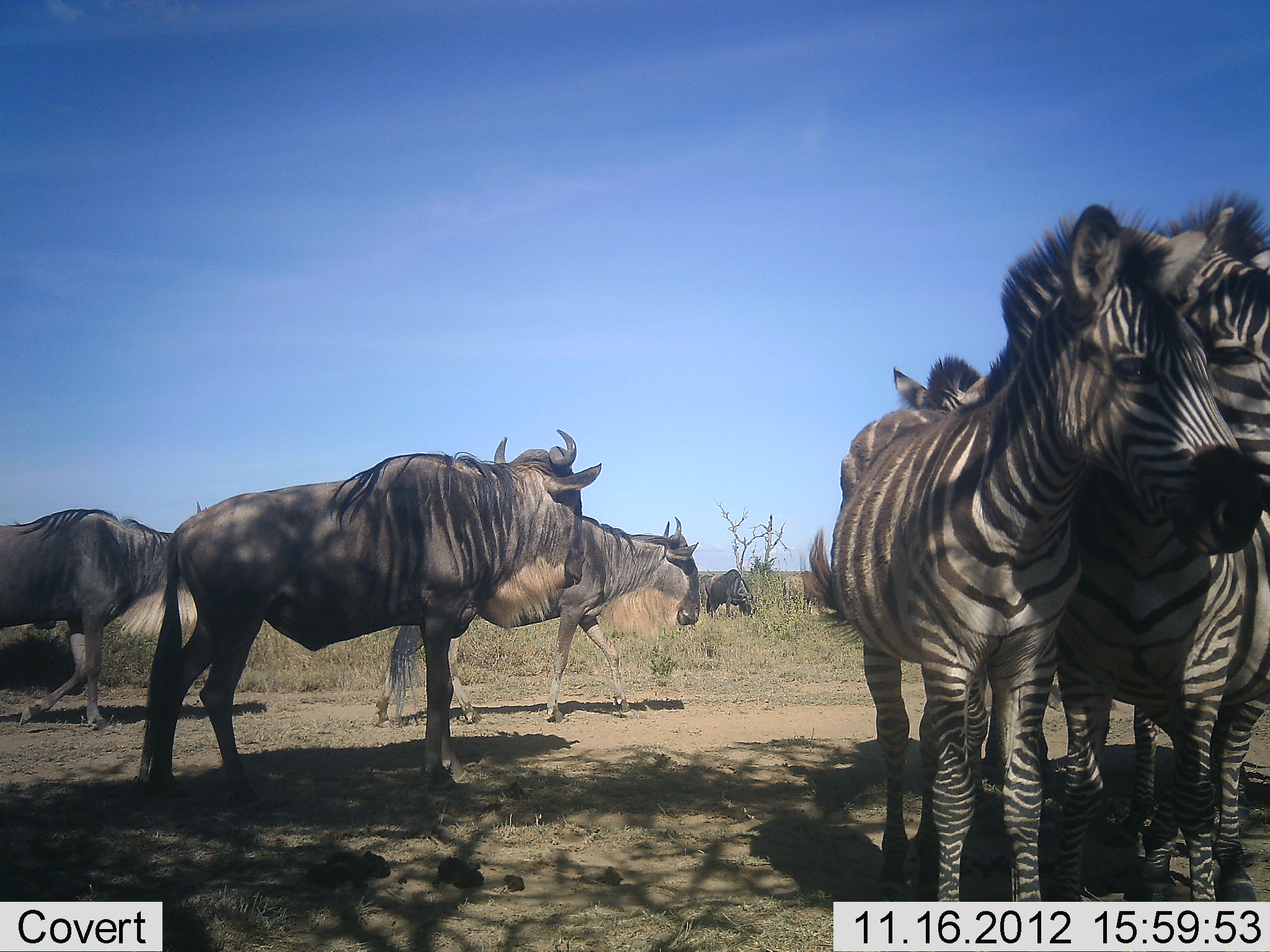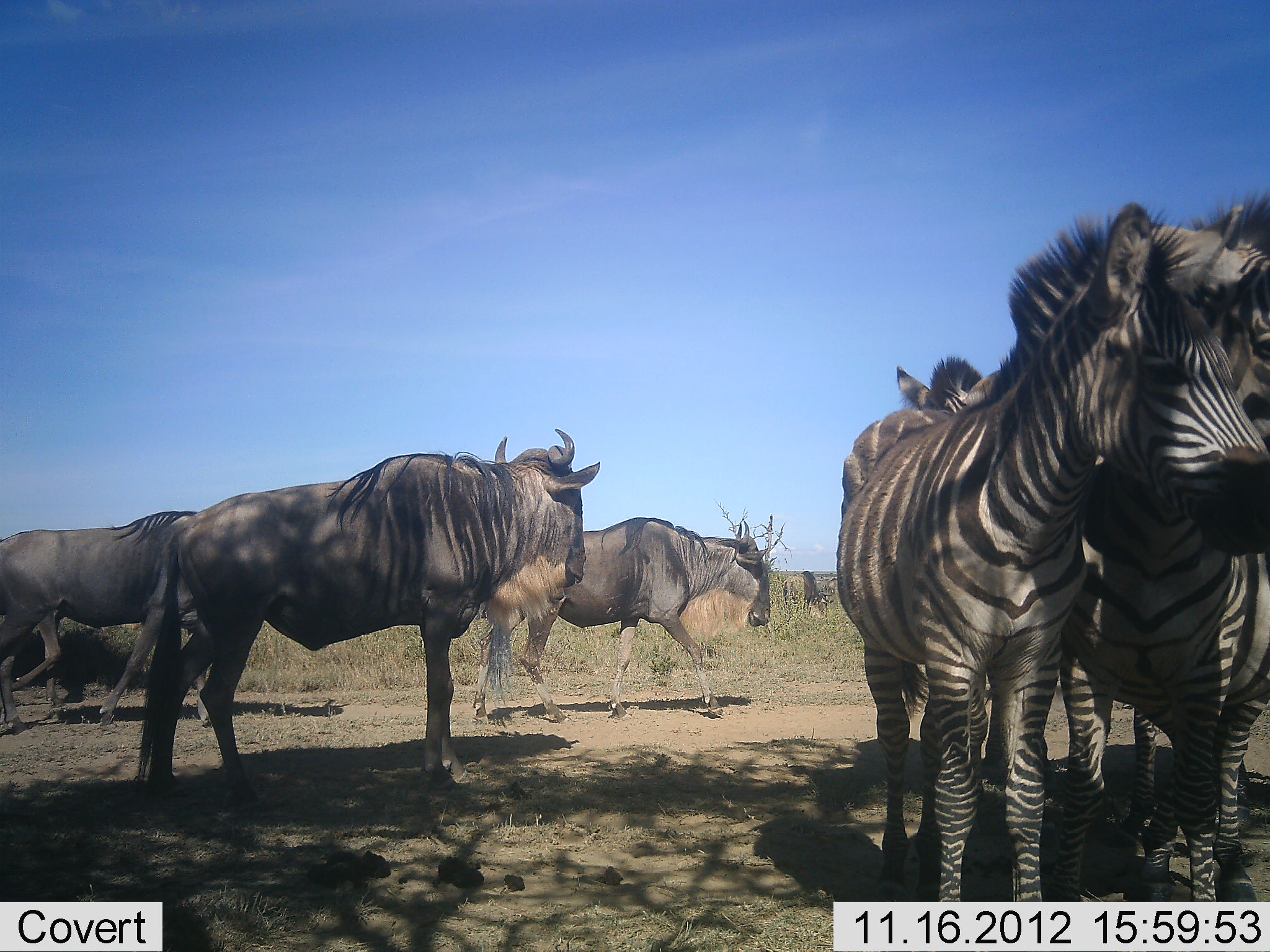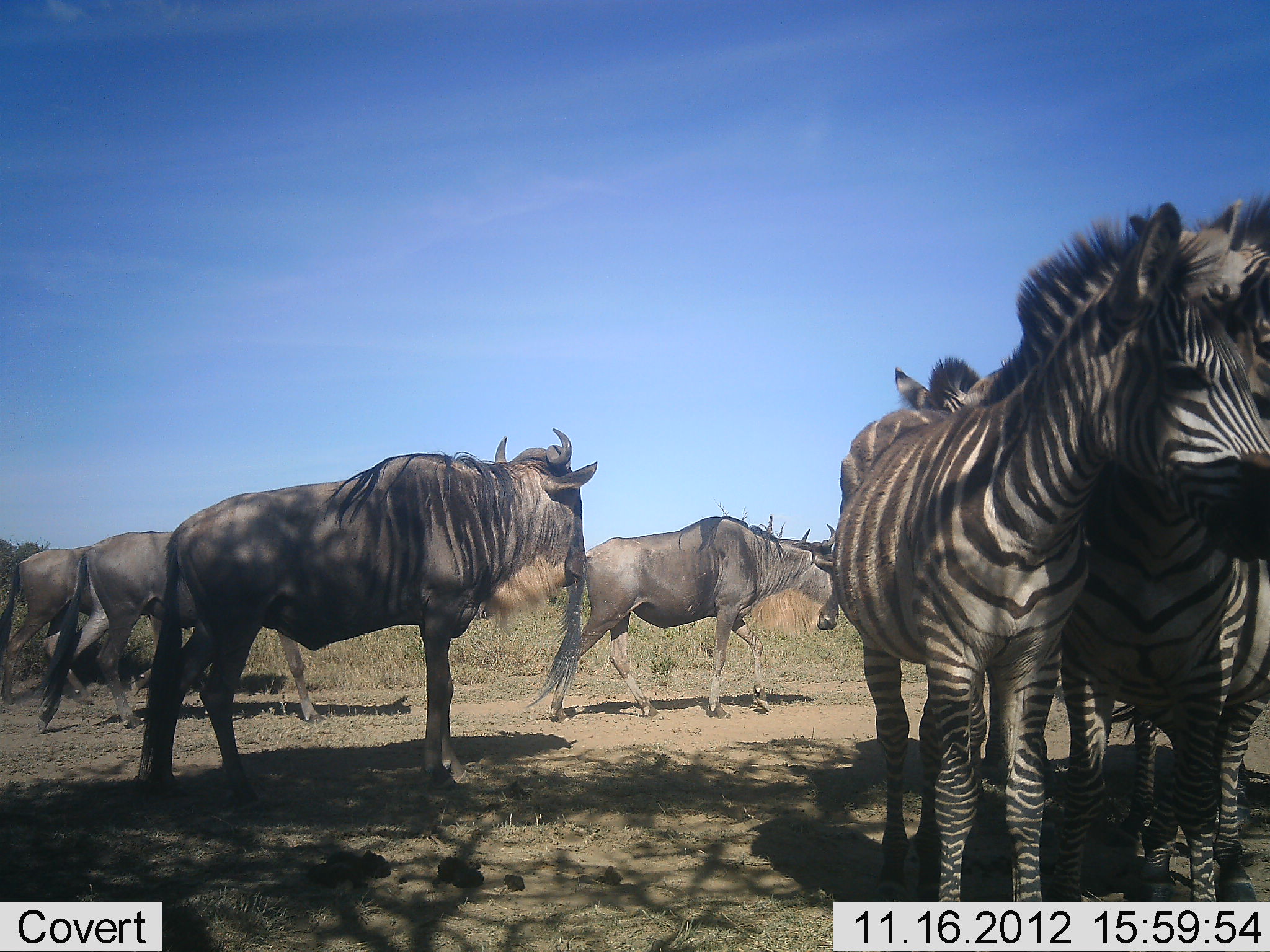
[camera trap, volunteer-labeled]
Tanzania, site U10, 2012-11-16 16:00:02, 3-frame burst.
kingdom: Animalia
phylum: Chordata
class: Mammalia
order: Artiodactyla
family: Bovidae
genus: Connochaetes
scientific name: Connochaetes taurinus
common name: blue wildebeest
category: wildebeest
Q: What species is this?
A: Wildebeest (blue wildebeest) (Connochaetes taurinus).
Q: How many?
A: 4.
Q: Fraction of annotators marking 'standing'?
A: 36%.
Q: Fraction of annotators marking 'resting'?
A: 0%.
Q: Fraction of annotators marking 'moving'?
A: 100%.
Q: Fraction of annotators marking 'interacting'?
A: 0%.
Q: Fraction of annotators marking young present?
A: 0%.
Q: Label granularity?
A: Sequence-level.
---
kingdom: Animalia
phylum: Chordata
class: Mammalia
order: Perissodactyla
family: Equidae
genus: Equus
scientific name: Equus quagga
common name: plains zebra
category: zebra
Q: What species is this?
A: Zebra (plains zebra) (Equus quagga).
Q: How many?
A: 3.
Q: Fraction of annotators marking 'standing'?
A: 82%.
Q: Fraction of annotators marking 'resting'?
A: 0%.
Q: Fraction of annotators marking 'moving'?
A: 9%.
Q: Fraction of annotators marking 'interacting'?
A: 36%.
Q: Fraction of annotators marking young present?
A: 9%.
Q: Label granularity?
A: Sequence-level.